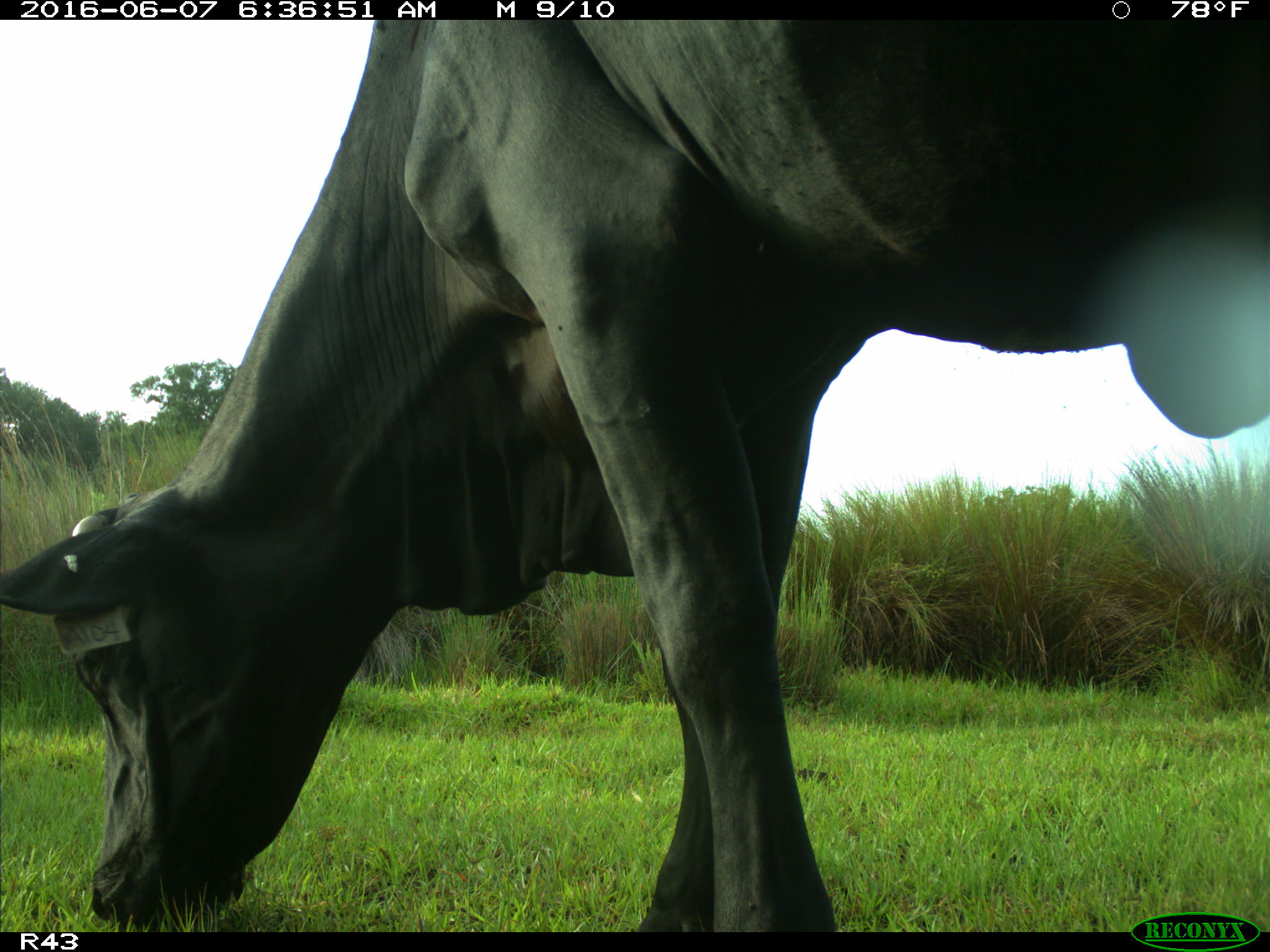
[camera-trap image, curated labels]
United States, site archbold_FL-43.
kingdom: Animalia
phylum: Chordata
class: Mammalia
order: Artiodactyla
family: Bovidae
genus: Bos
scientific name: Bos taurus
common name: domestic cow